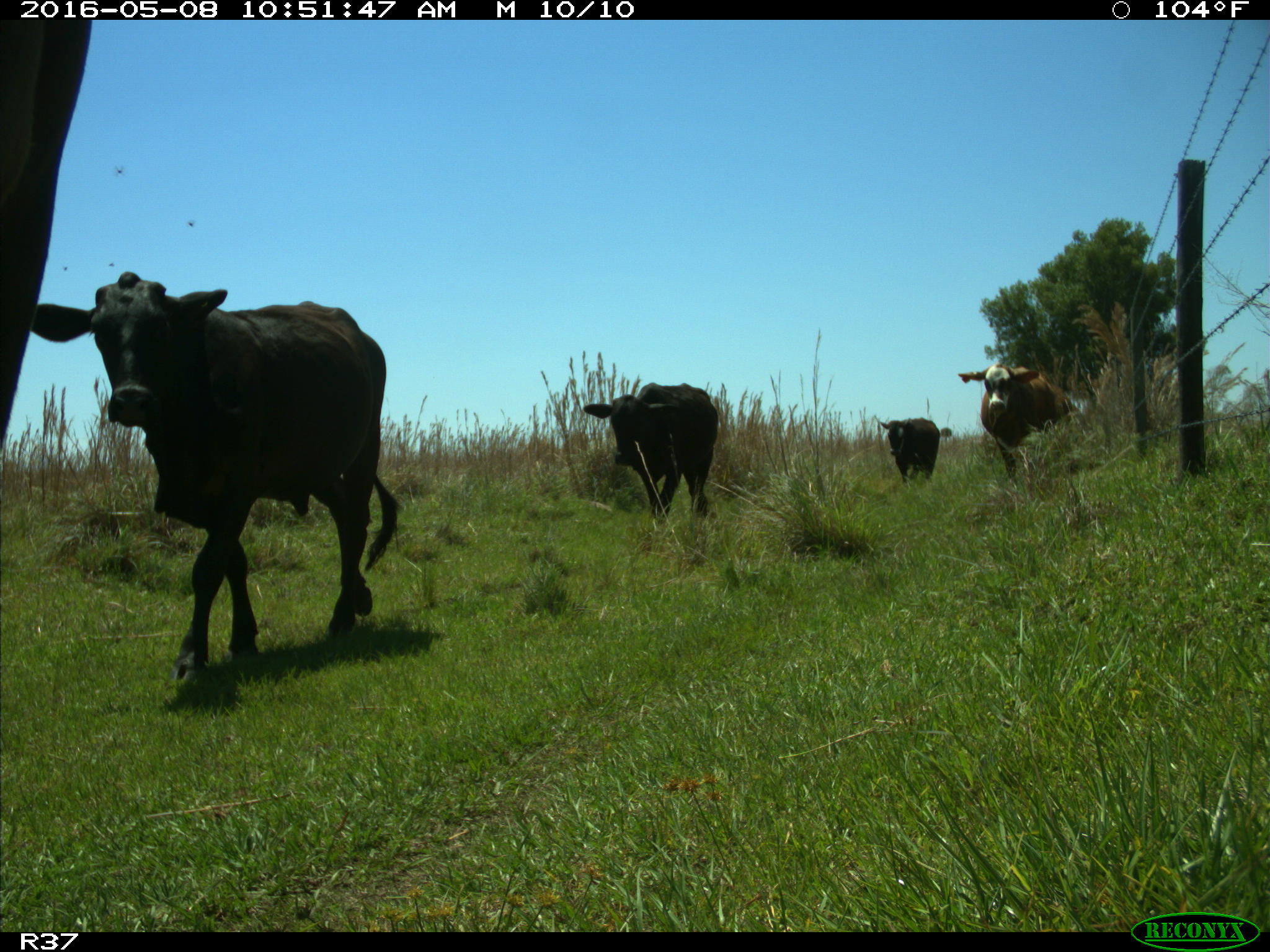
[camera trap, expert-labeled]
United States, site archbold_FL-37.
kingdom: Animalia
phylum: Chordata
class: Mammalia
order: Artiodactyla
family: Bovidae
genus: Bos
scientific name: Bos taurus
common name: domestic cow